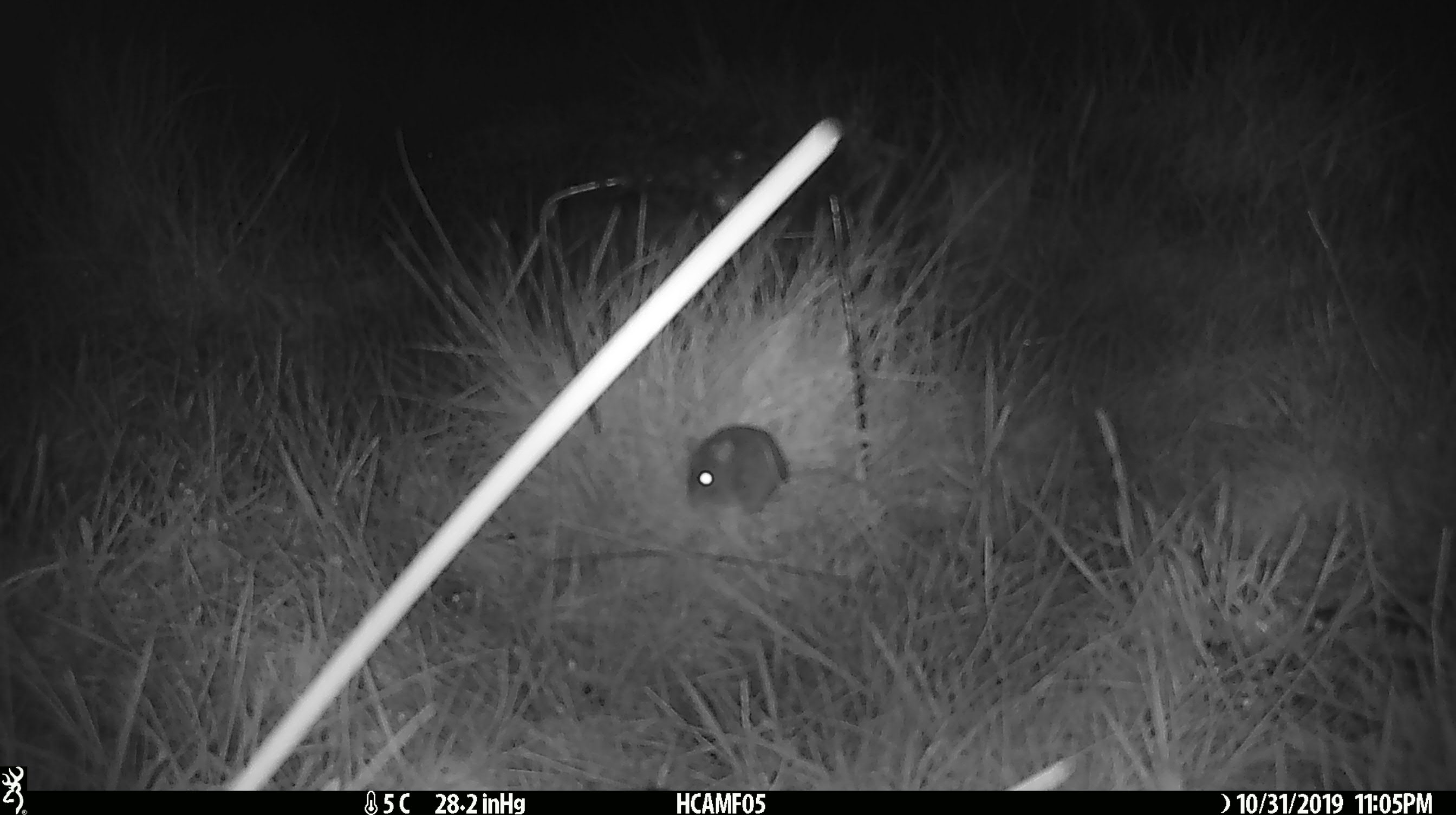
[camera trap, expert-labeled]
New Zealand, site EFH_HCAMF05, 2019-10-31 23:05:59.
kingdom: Animalia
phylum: Chordata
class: Mammalia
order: Rodentia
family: Muridae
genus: Mus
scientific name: Mus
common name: mouse